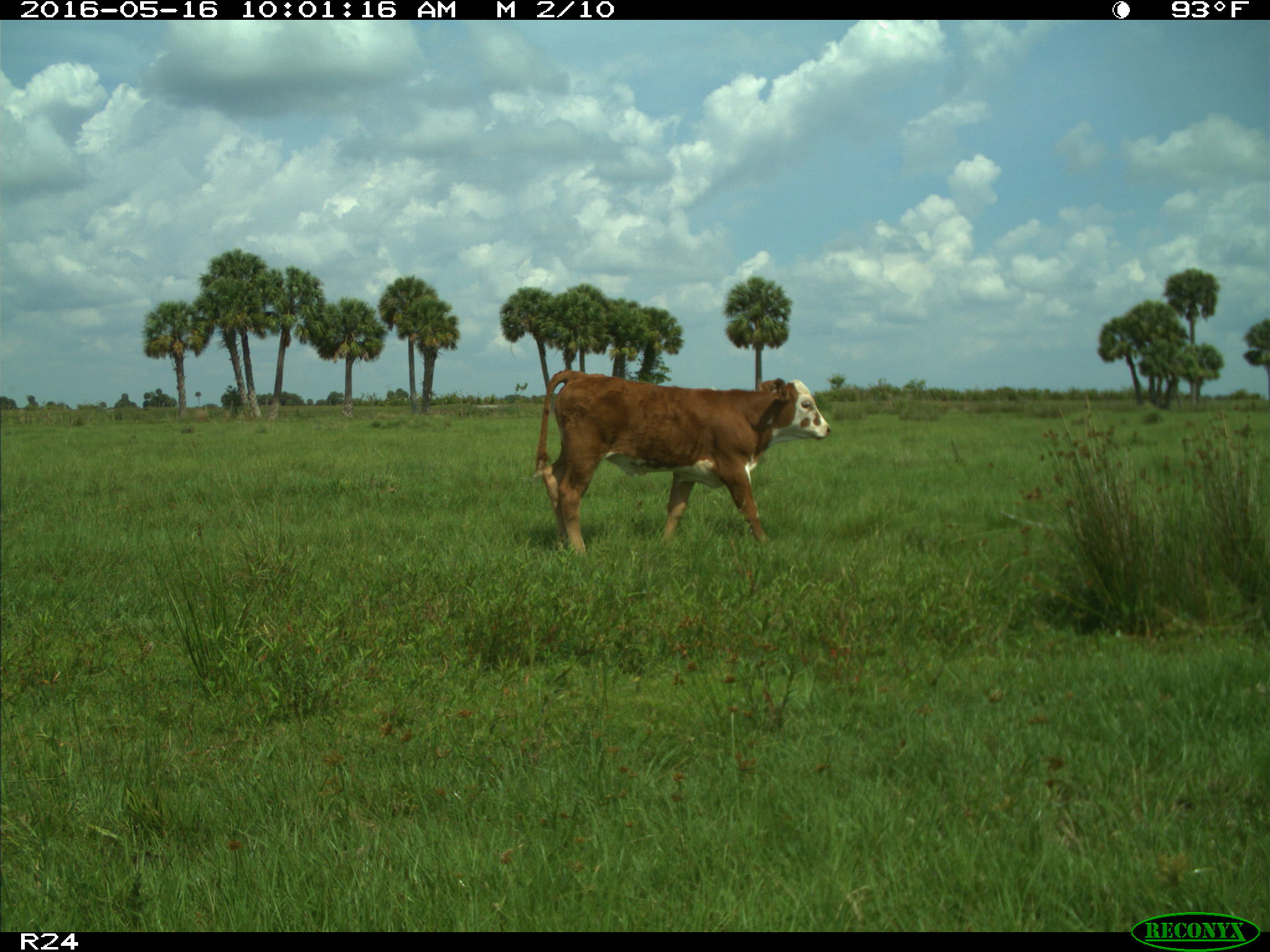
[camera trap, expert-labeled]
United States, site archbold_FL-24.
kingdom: Animalia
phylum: Chordata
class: Mammalia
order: Artiodactyla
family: Bovidae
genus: Bos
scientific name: Bos taurus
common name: domestic cow